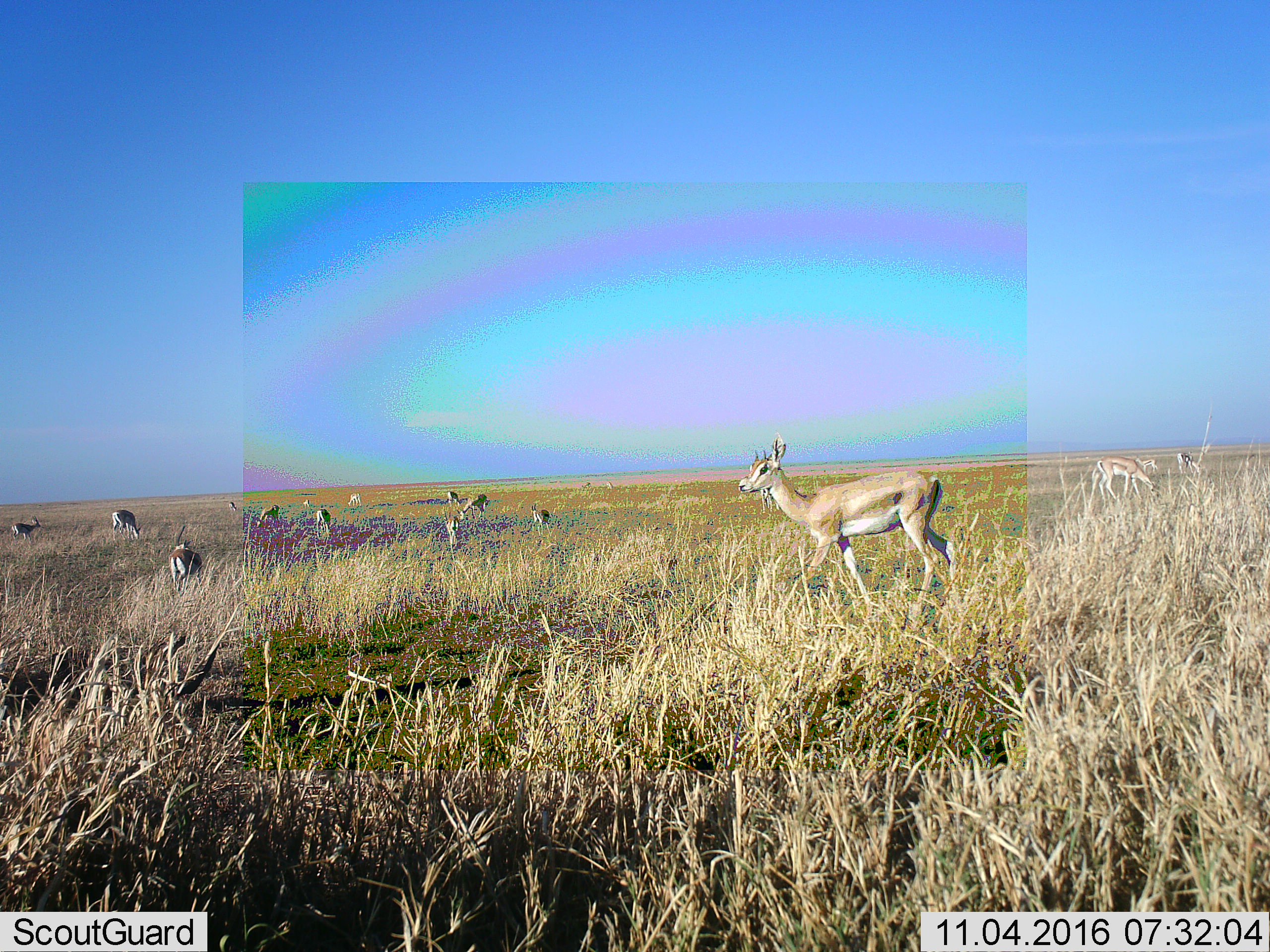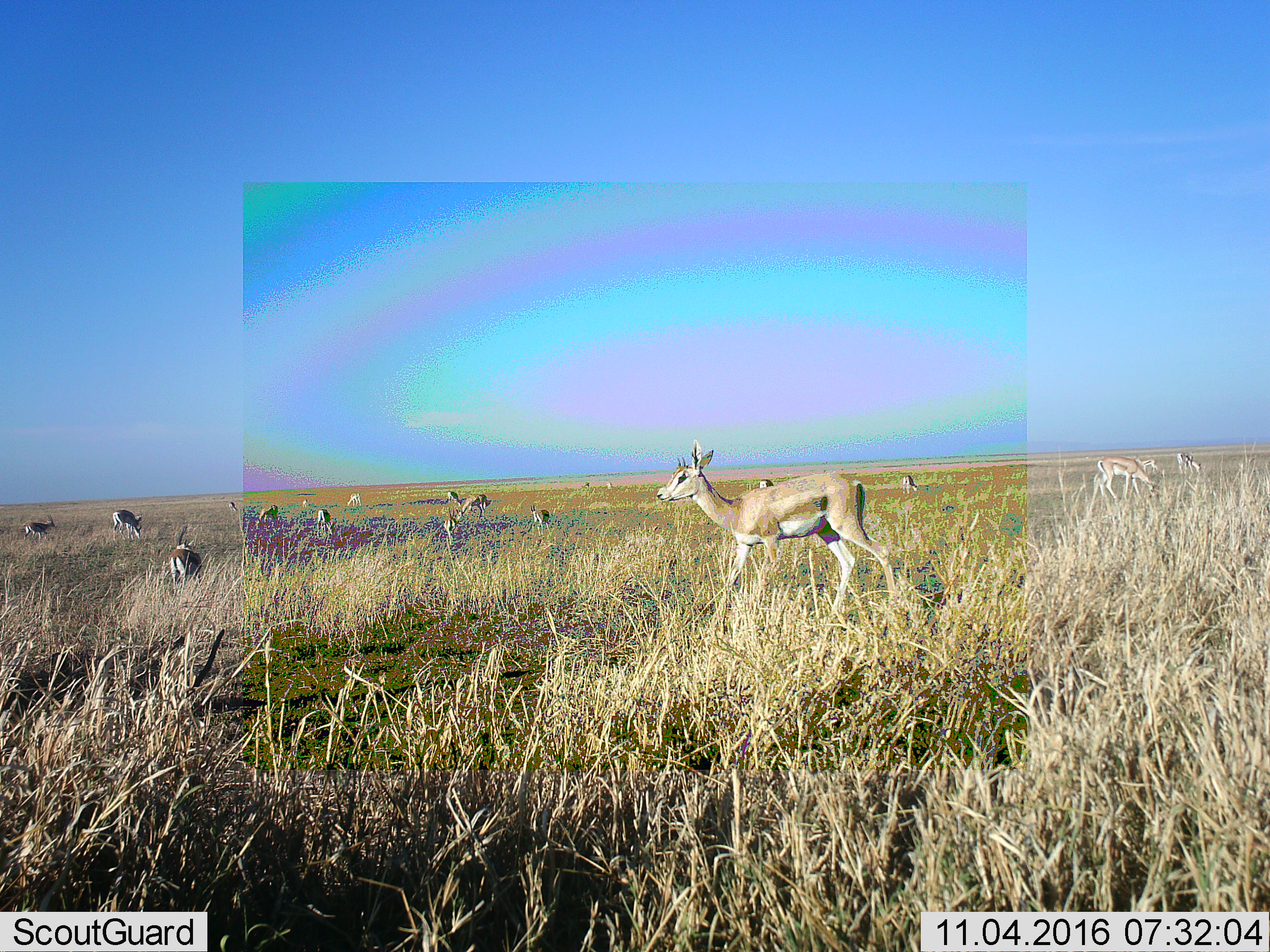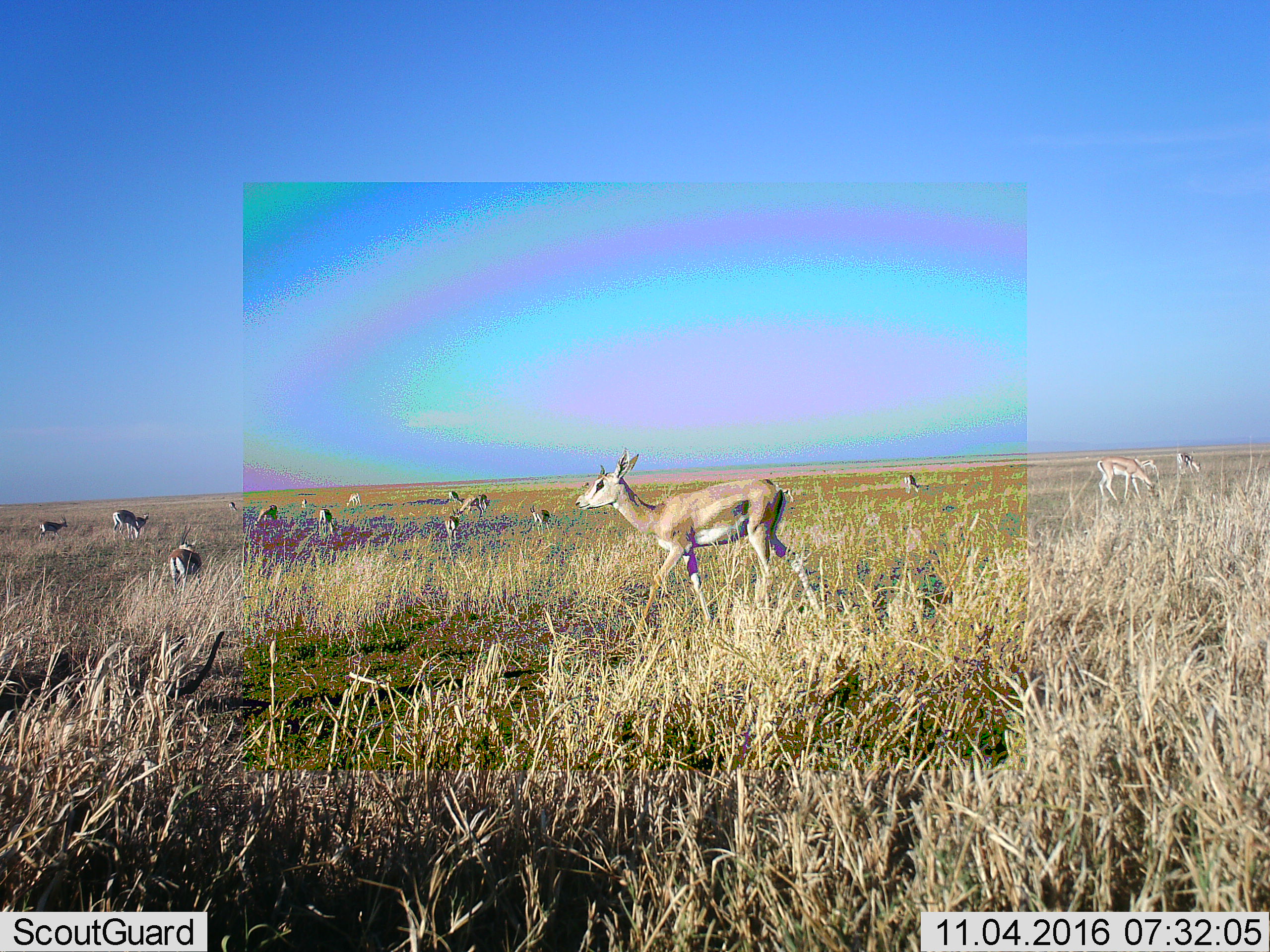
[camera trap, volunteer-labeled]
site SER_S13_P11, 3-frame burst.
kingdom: Animalia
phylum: Chordata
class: Mammalia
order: Artiodactyla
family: Bovidae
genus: Nanger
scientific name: Nanger granti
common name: grant's gazelle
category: gazellegrants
Gazellegrants (grant's gazelle) (Nanger granti), count 11-50. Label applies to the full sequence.